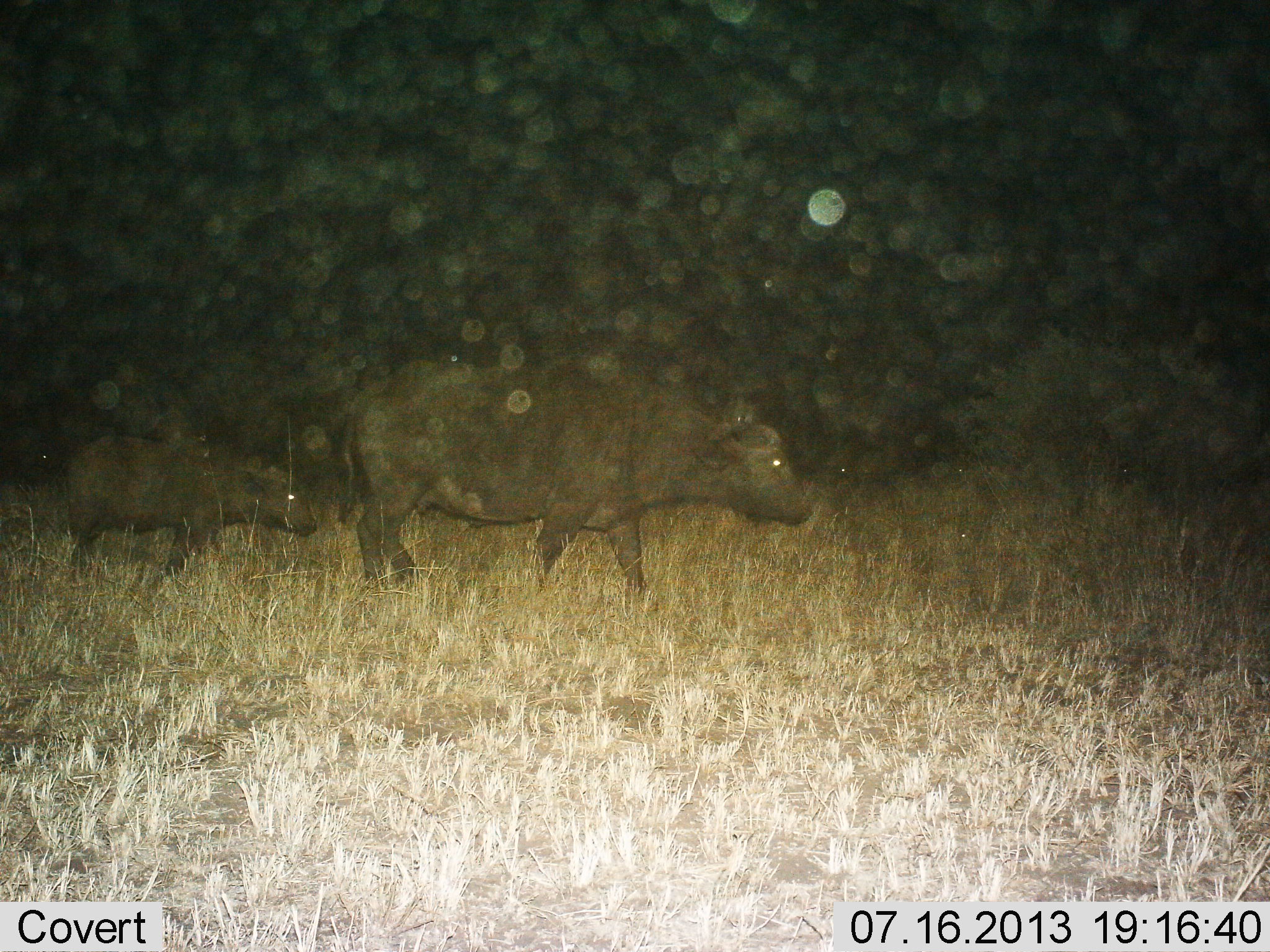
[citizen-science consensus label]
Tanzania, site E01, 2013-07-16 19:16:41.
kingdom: Animalia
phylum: Chordata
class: Mammalia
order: Artiodactyla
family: Bovidae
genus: Syncerus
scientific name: Syncerus caffer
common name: cape buffalo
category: buffalo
Buffalo (cape buffalo) (Syncerus caffer), count 2. Behavior (volunteer vote fractions): standing 7%, resting 0%, moving 97%, interacting 0%. Young present (vote fraction): 80%. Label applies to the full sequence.